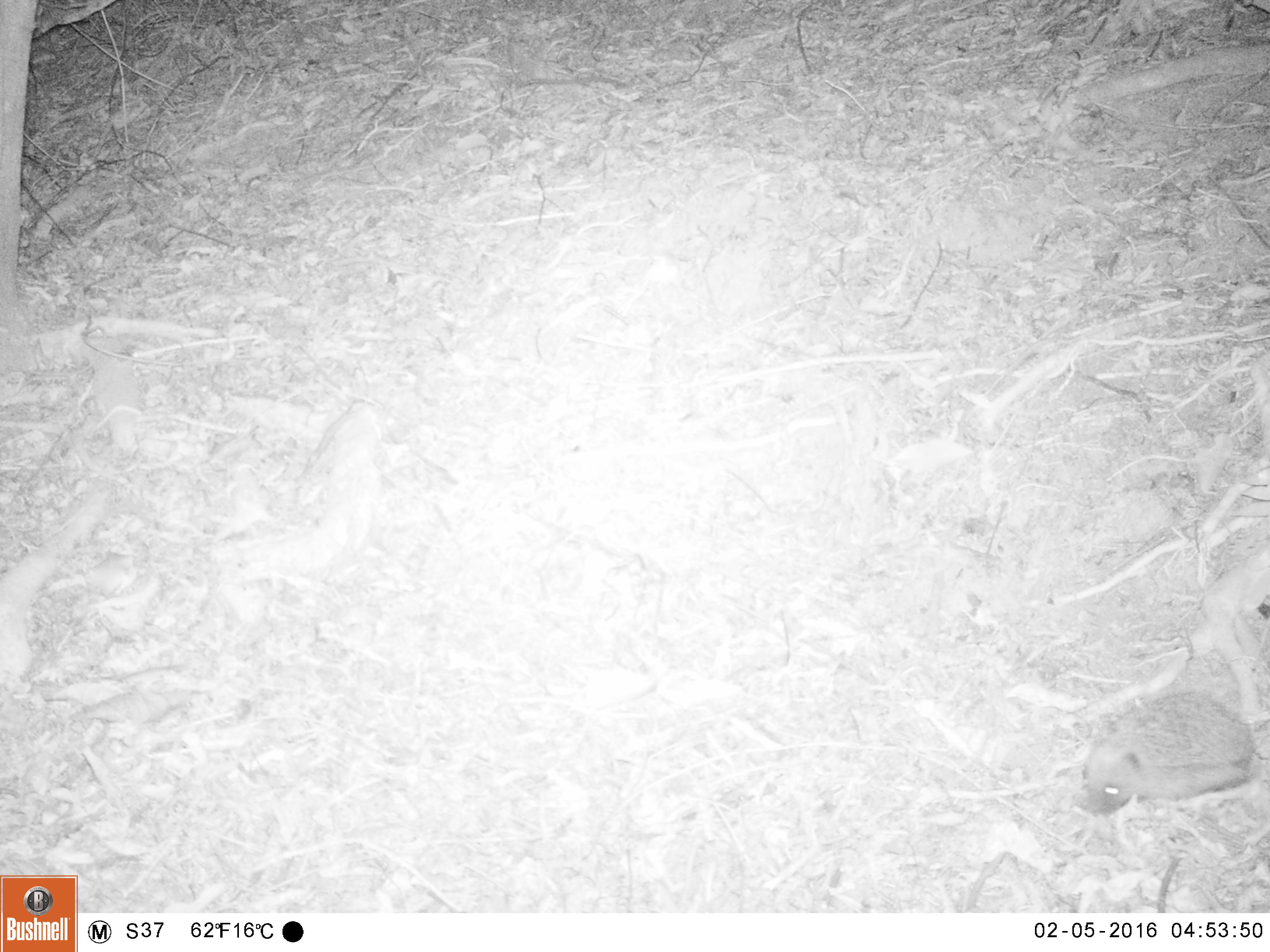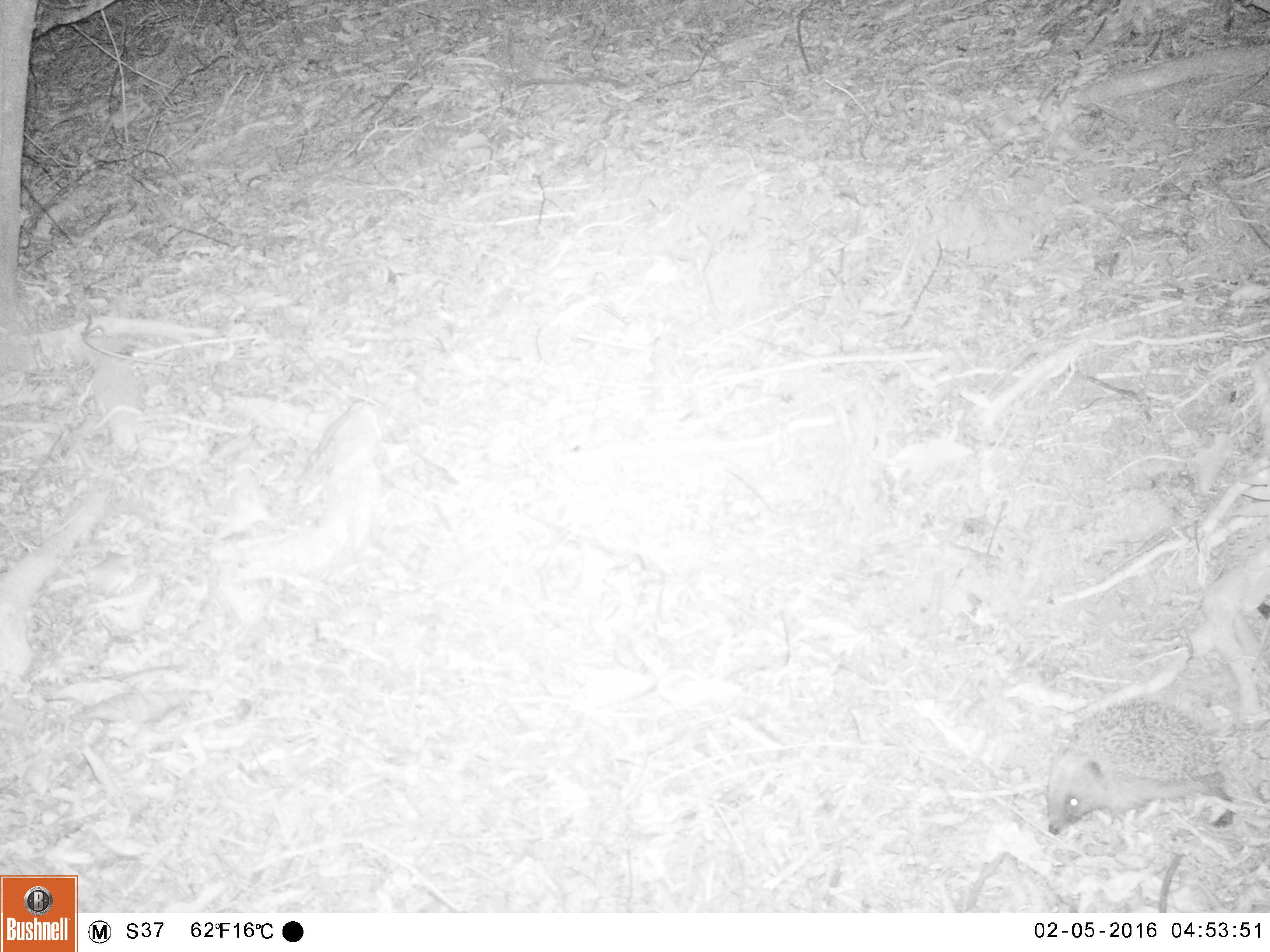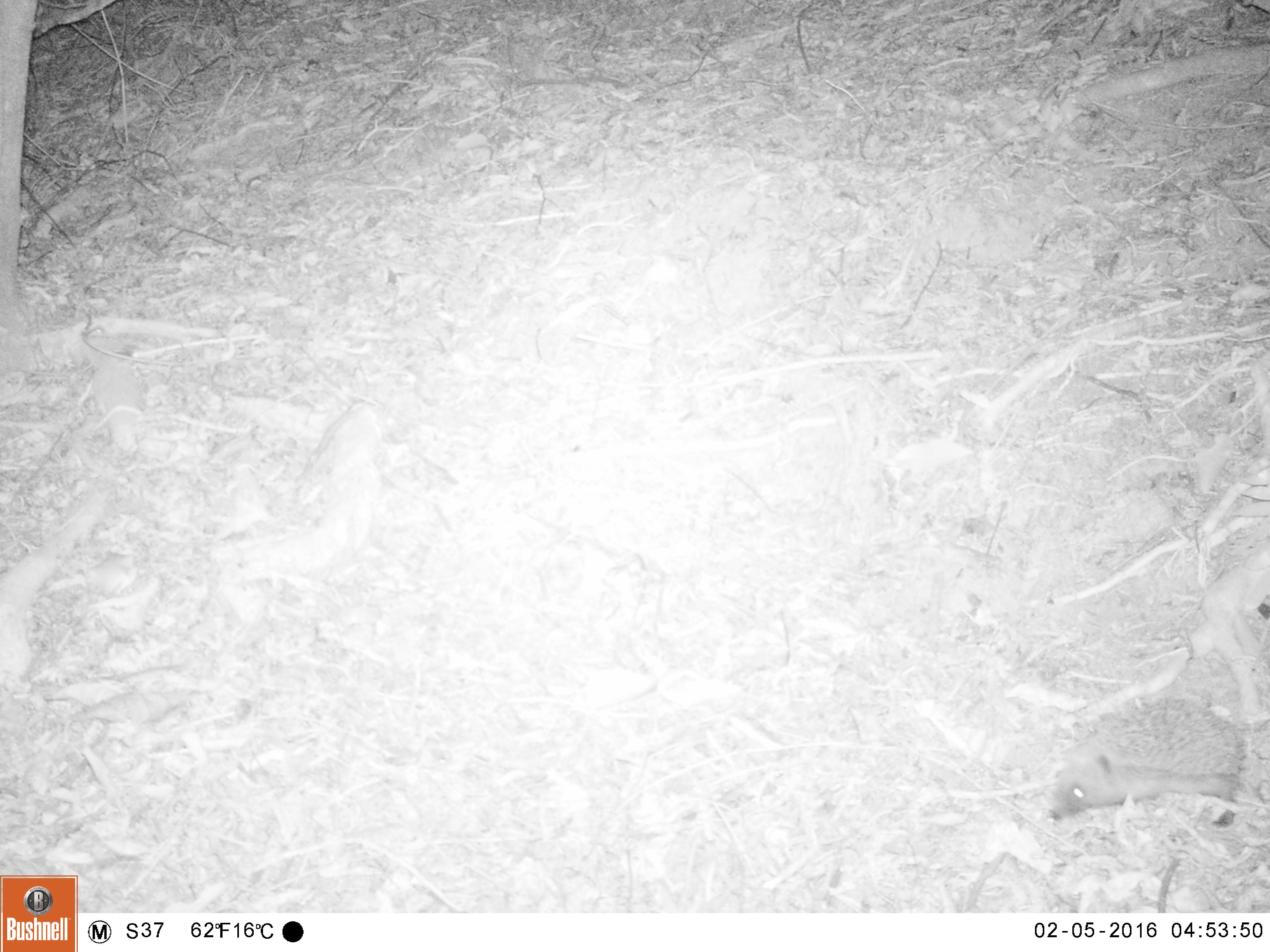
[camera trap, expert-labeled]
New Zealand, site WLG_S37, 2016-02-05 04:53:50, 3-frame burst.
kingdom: Animalia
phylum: Chordata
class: Mammalia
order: Eulipotyphla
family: Erinaceidae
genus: Erinaceus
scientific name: Erinaceus europaeus europaeus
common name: european hedgehog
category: hedgehog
Hedgehog (european hedgehog) (Erinaceus europaeus europaeus).